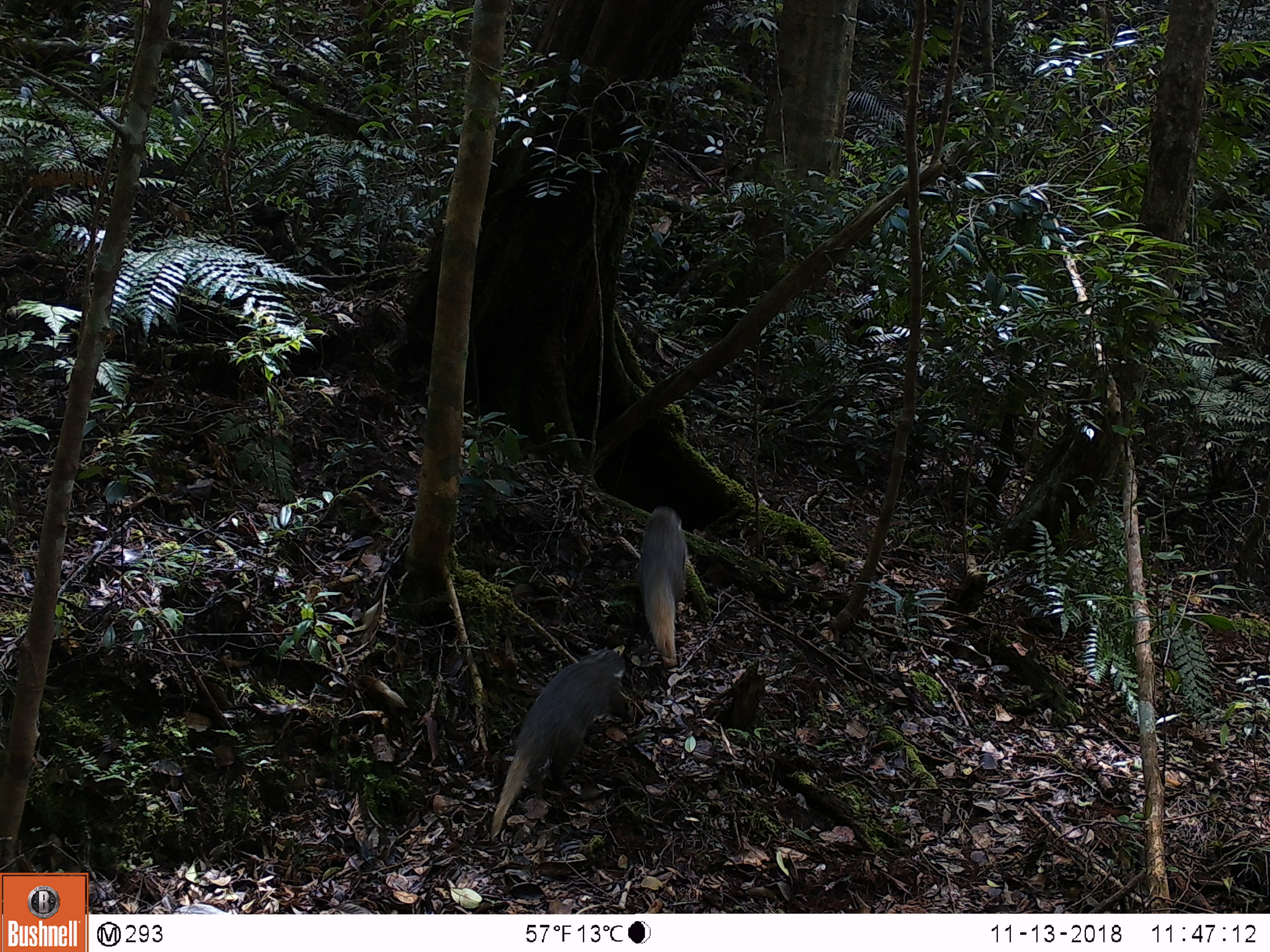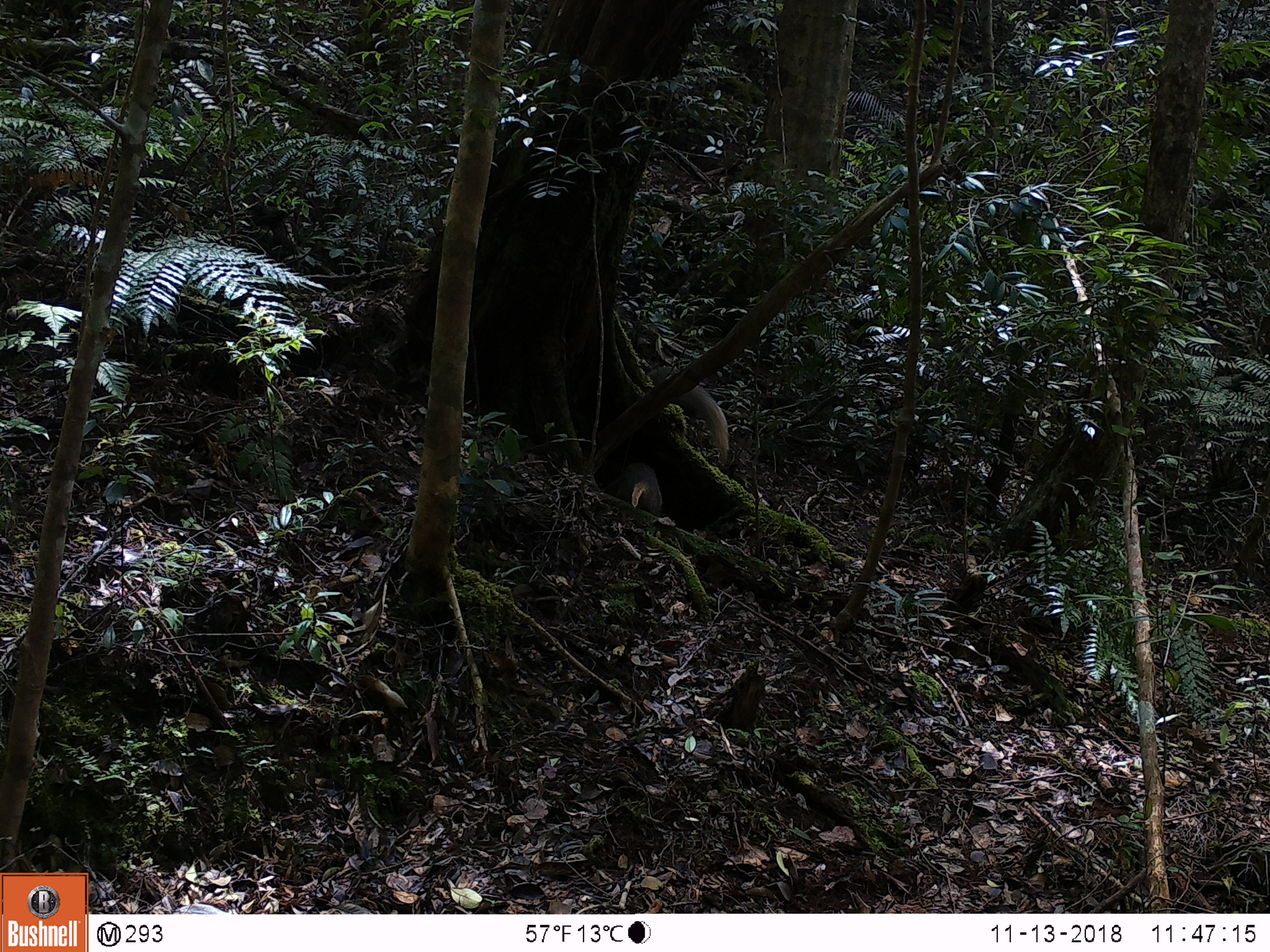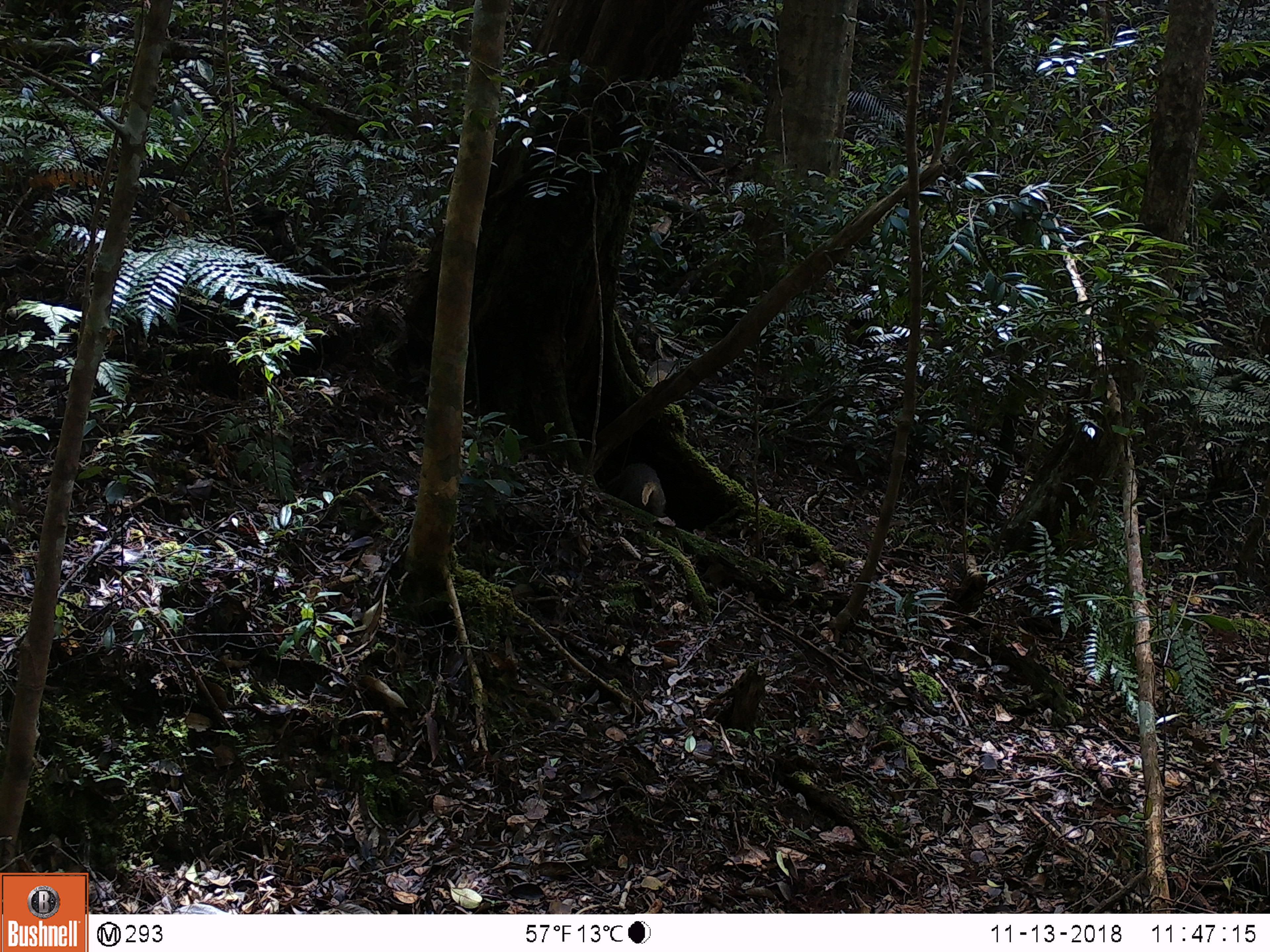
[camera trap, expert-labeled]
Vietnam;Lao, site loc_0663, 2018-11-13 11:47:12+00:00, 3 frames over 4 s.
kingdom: Animalia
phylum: Chordata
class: Mammalia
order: Carnivora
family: Herpestidae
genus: Urva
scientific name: Urva urva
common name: crab-eating mongoose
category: crab eating mongoose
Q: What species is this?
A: Crab eating mongoose (crab-eating mongoose) (Urva urva).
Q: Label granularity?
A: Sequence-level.